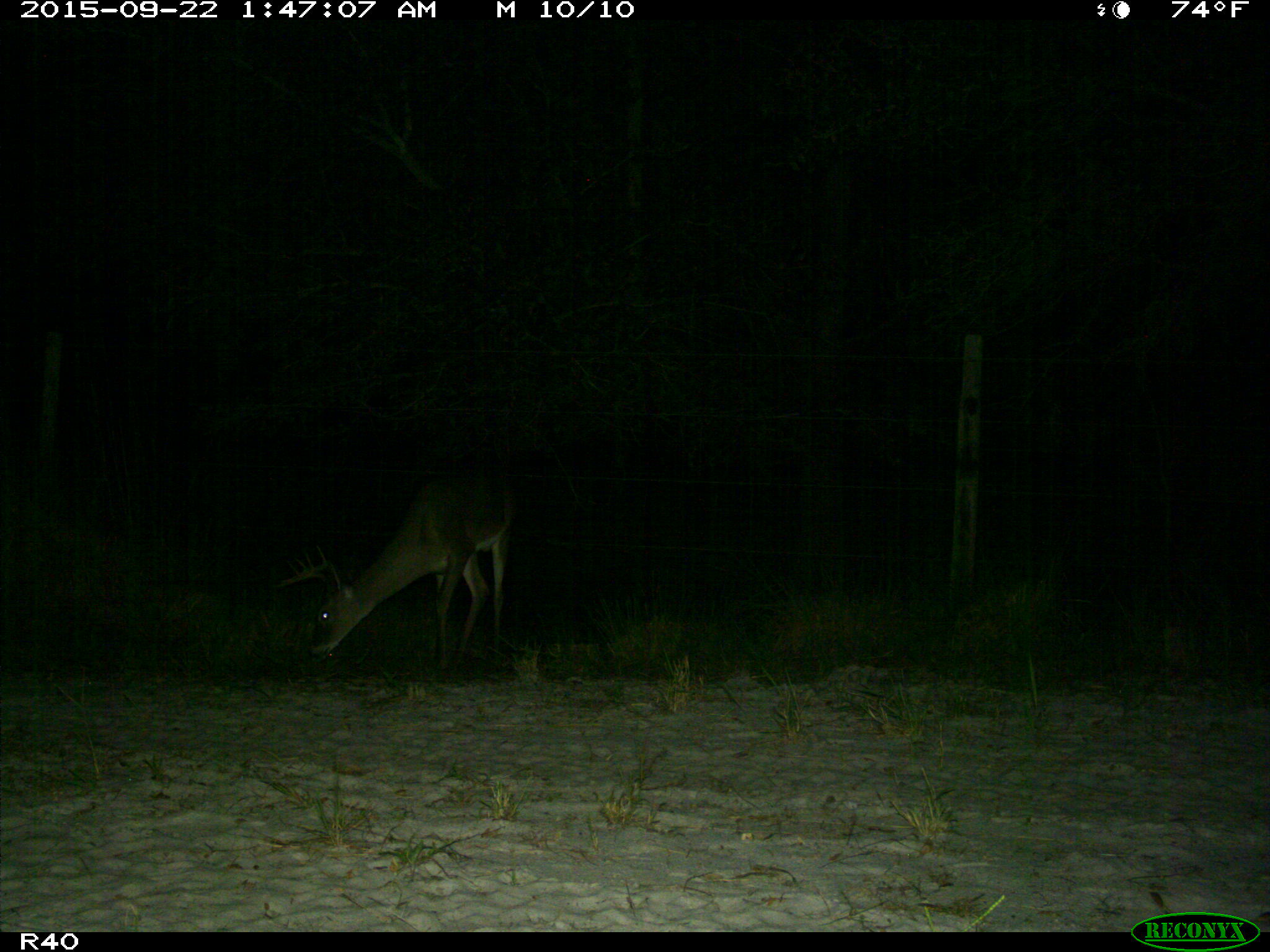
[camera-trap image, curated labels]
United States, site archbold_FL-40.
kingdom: Animalia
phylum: Chordata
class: Mammalia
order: Artiodactyla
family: Cervidae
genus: Odocoileus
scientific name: Odocoileus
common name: deer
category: unidentified deer